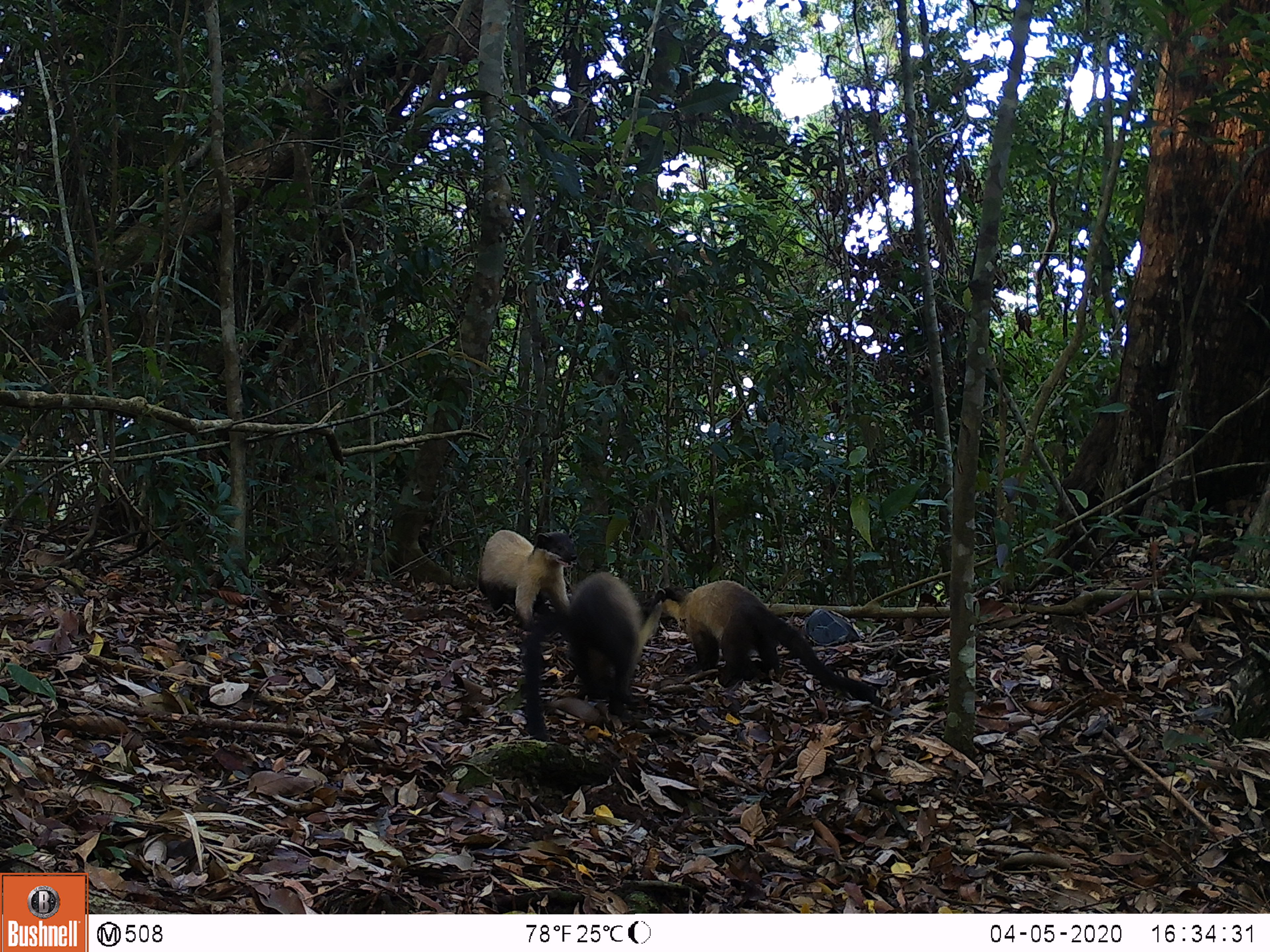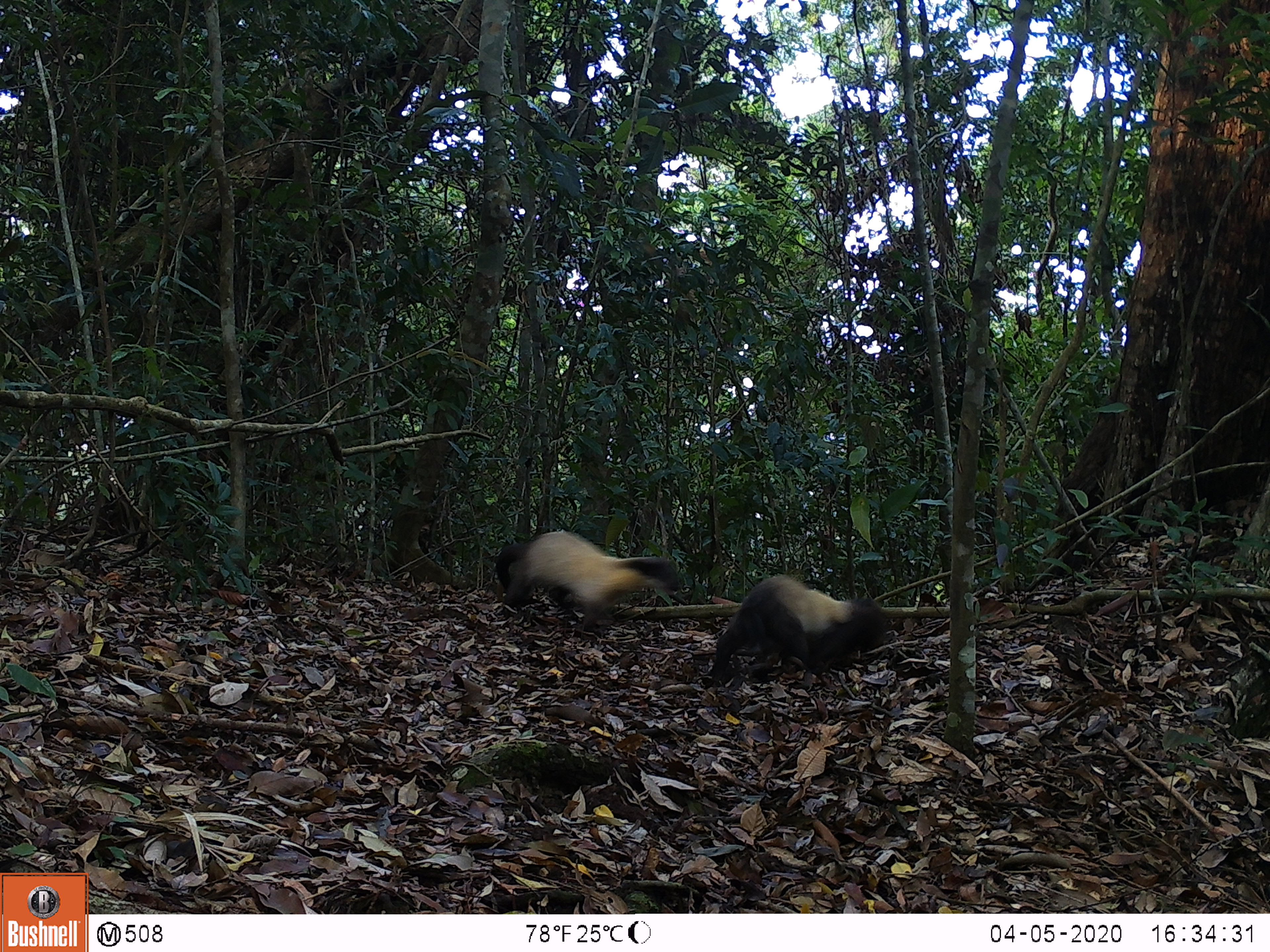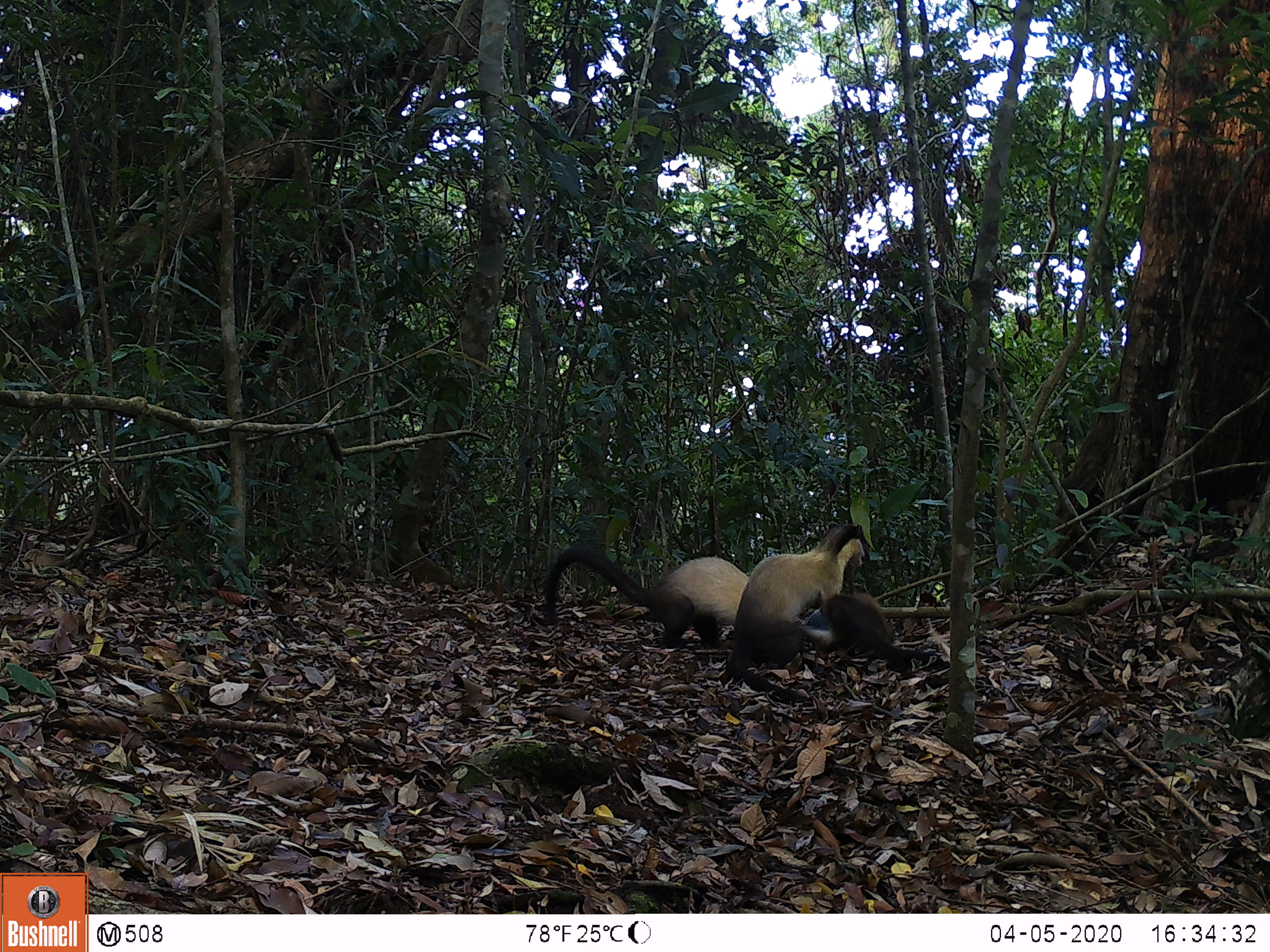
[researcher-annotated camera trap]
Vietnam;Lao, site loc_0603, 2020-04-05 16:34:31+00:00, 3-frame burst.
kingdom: Animalia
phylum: Chordata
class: Mammalia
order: Carnivora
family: Mustelidae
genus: Martes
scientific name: Martes flavigula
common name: yellow-throated marten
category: yellow throated marten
Yellow throated marten (yellow-throated marten) (Martes flavigula). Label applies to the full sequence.